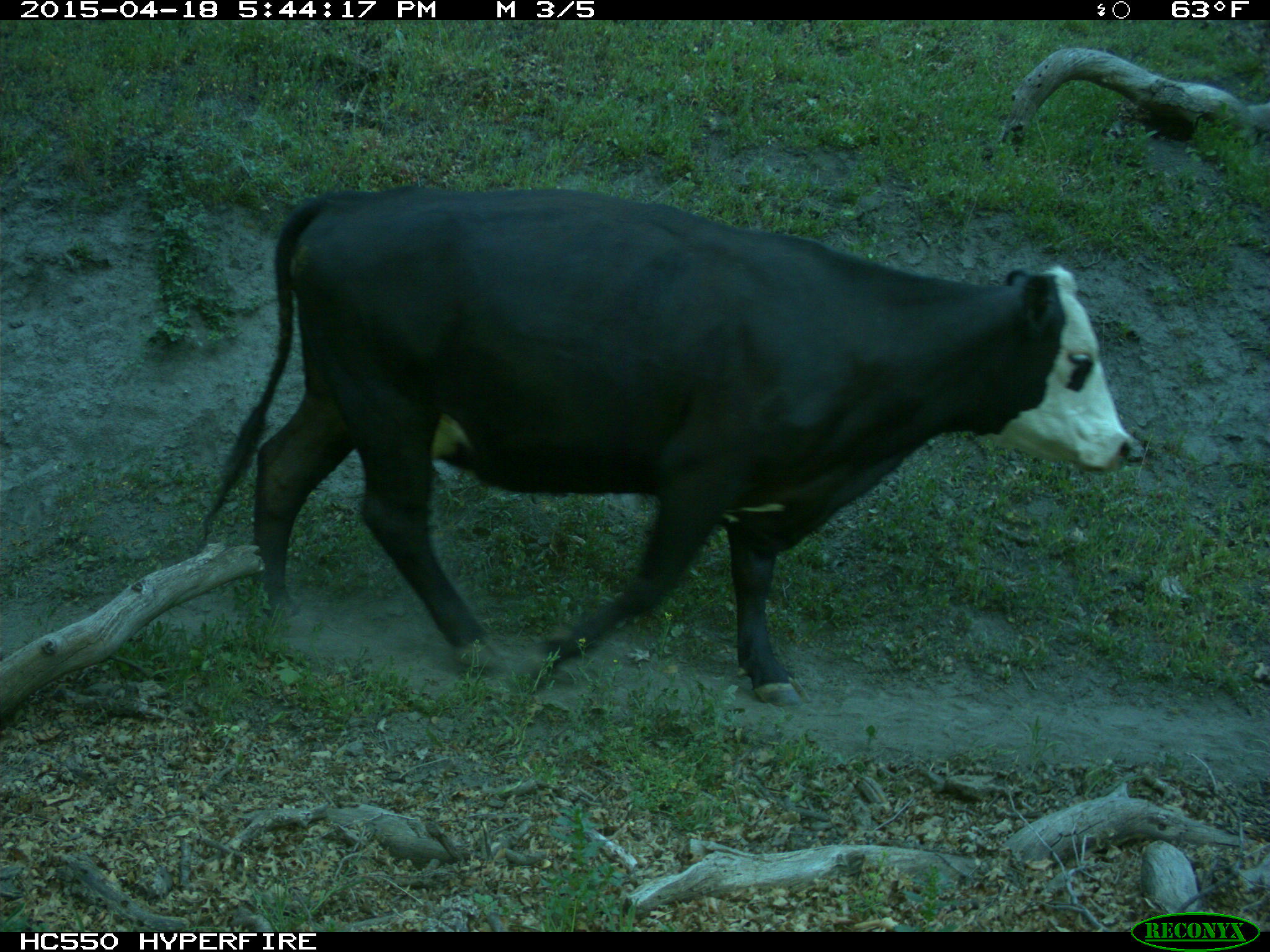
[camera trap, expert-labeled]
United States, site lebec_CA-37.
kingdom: Animalia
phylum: Chordata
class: Mammalia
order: Artiodactyla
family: Bovidae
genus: Bos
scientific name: Bos taurus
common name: domestic cow